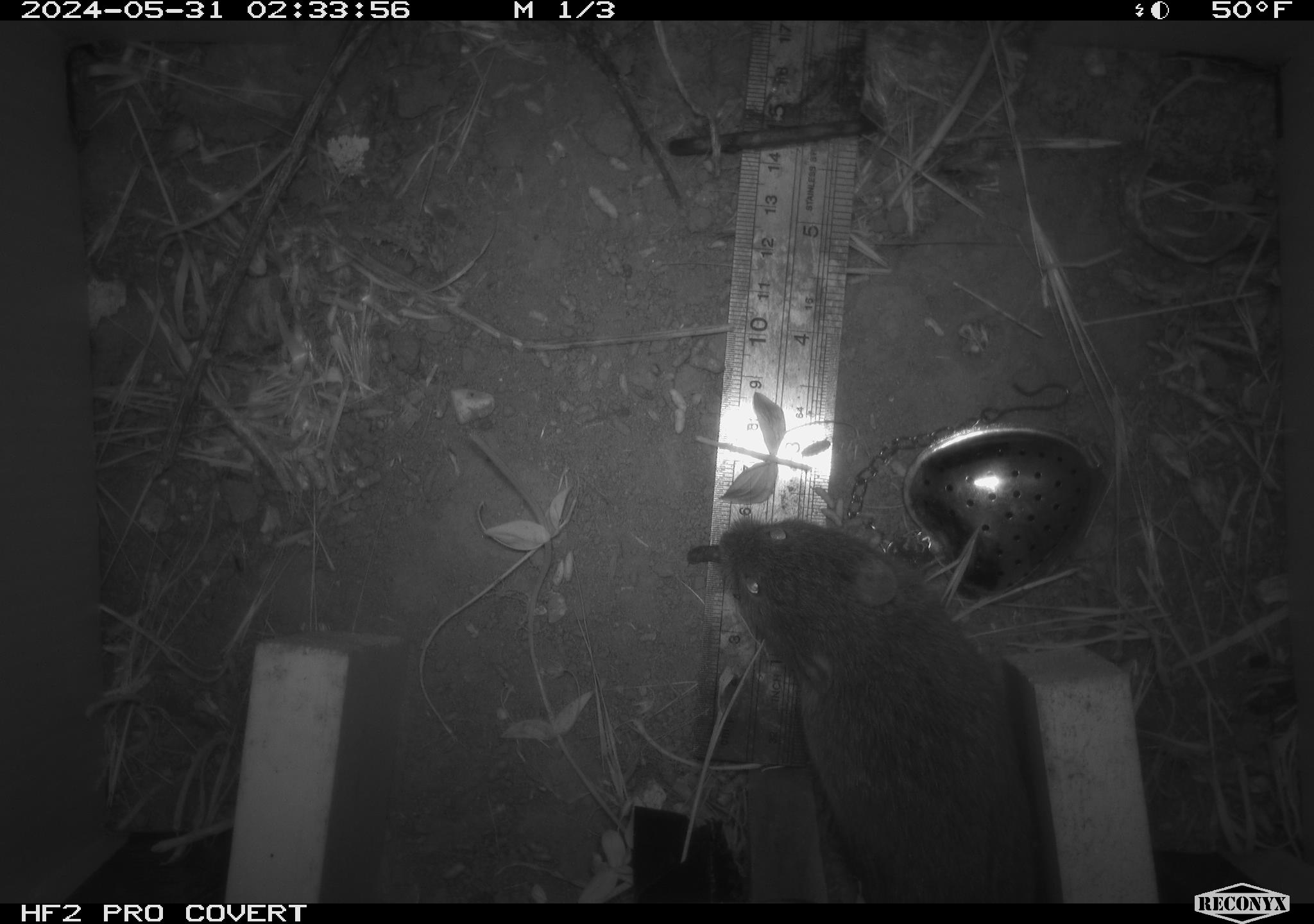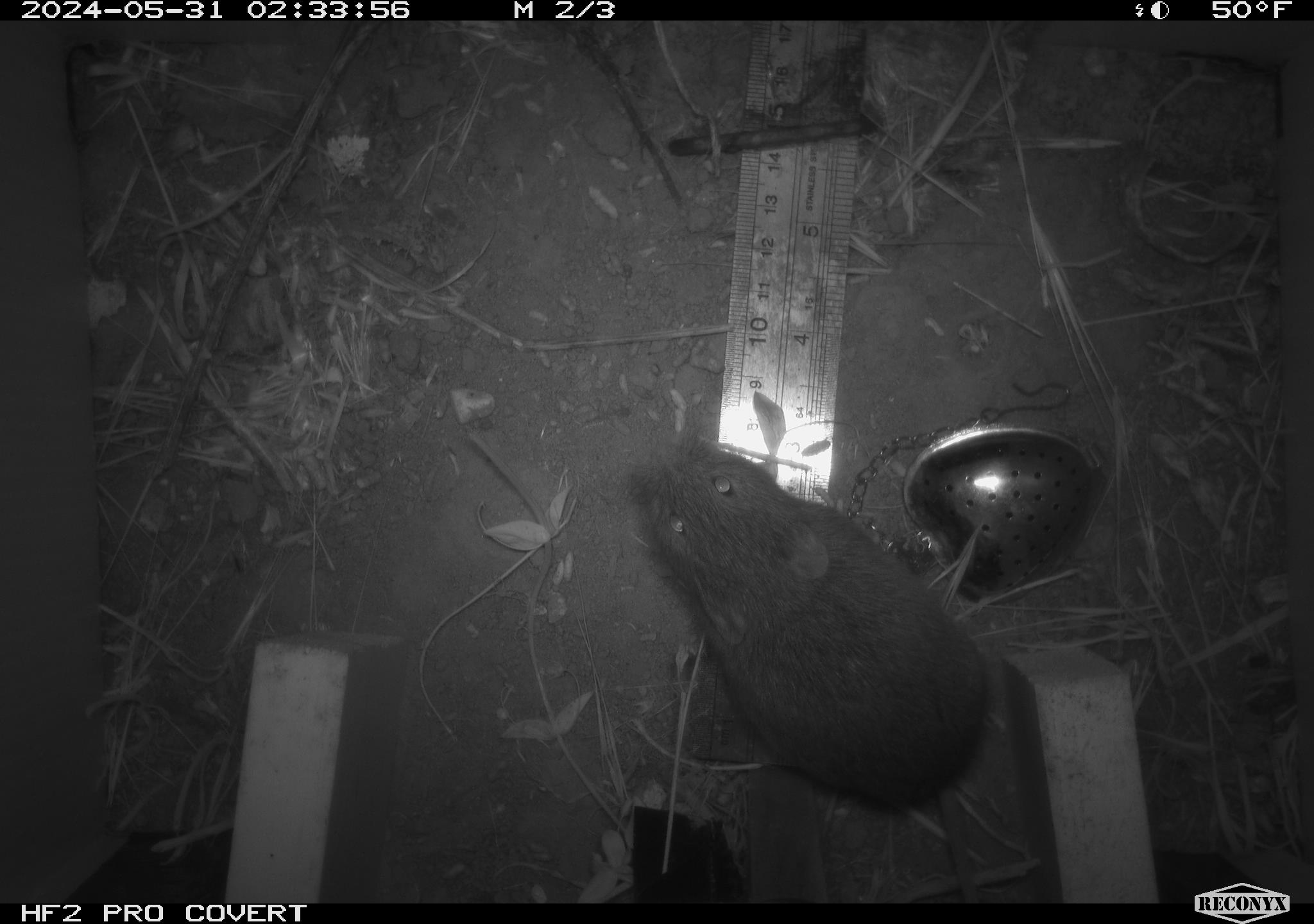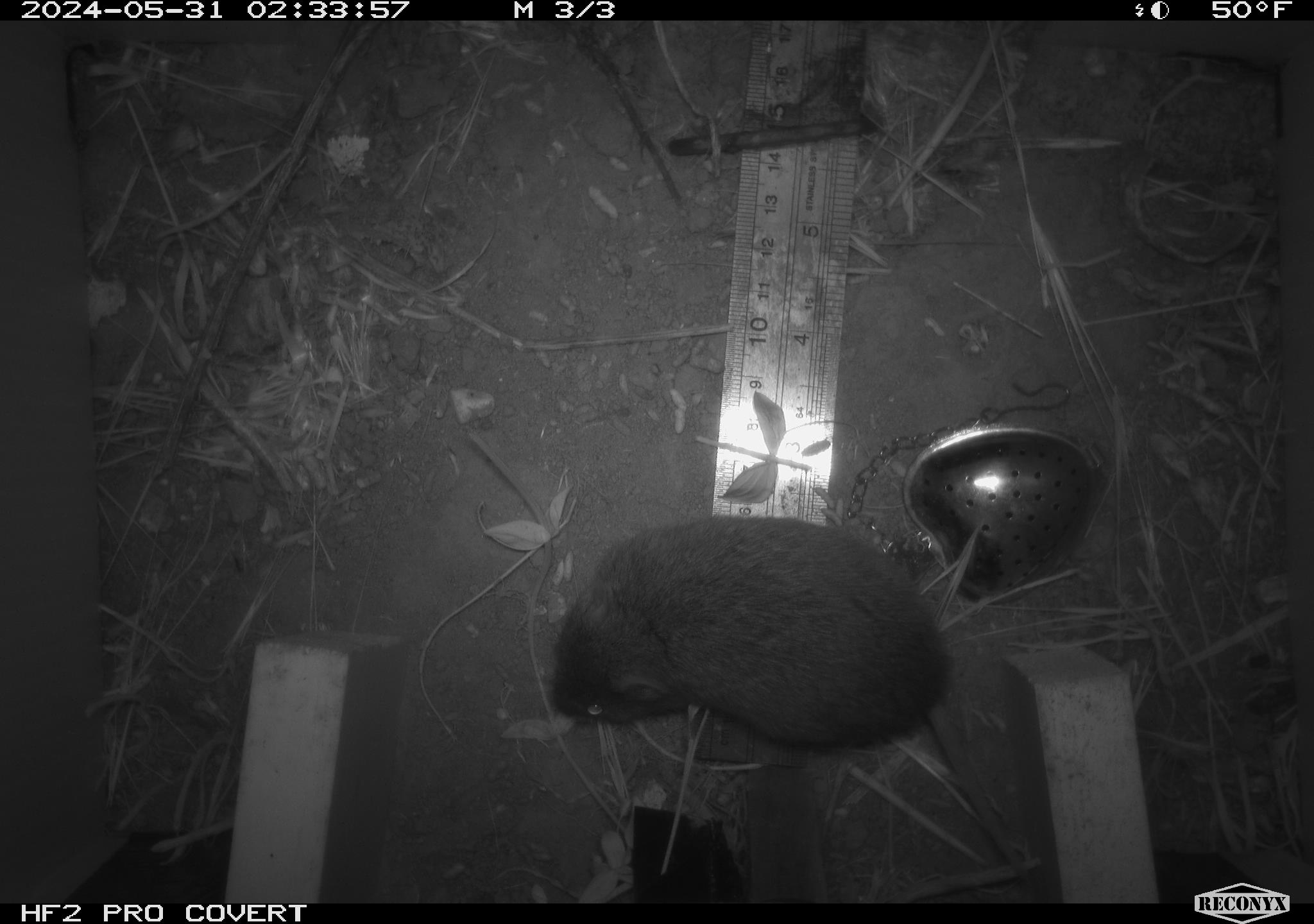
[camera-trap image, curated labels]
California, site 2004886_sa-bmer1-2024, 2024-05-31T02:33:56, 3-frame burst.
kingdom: Animalia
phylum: Chordata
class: Mammalia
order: Rodentia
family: Cricetidae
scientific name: Arvicolinae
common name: voles, lemmings, and muskrats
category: arvicolinae subfamily